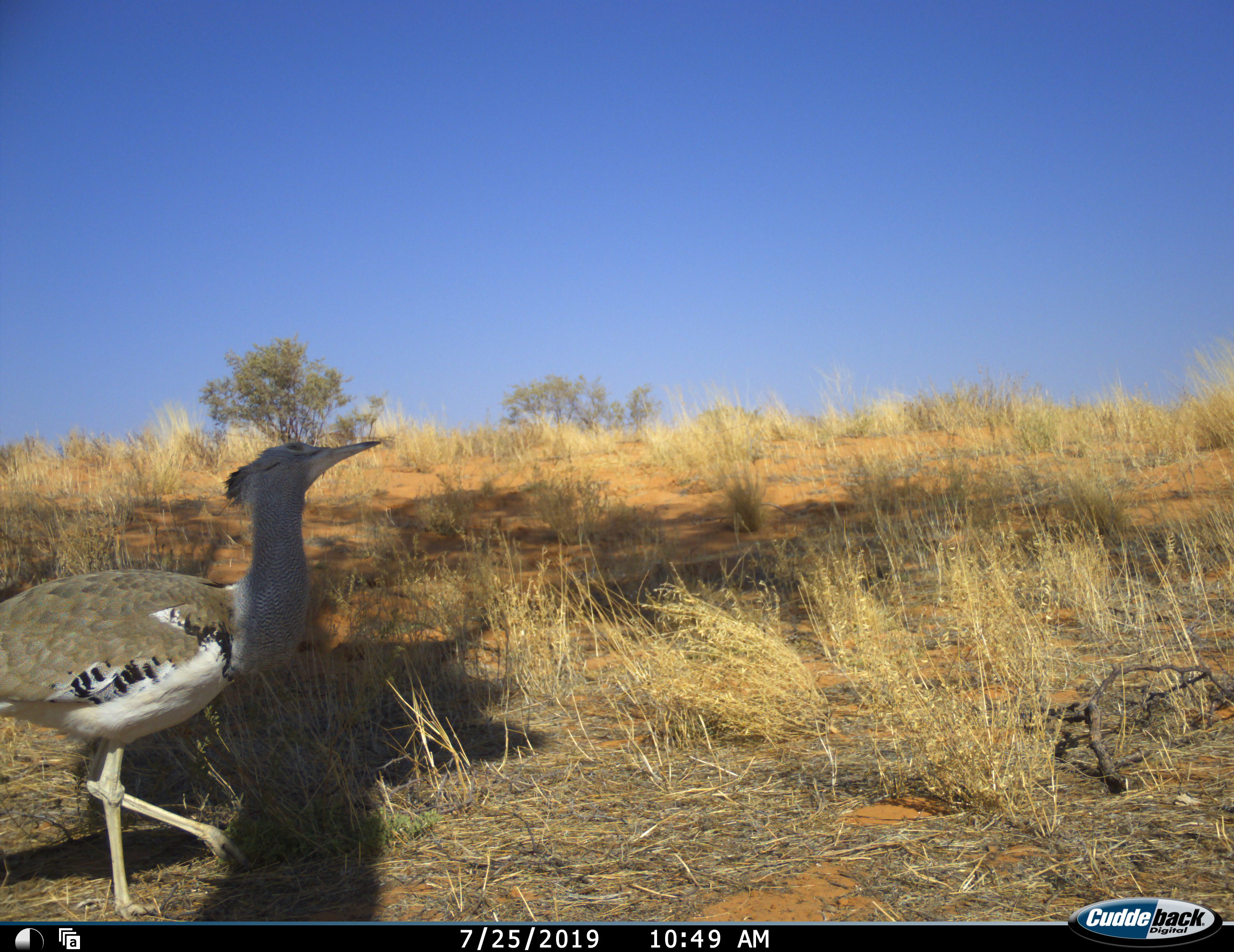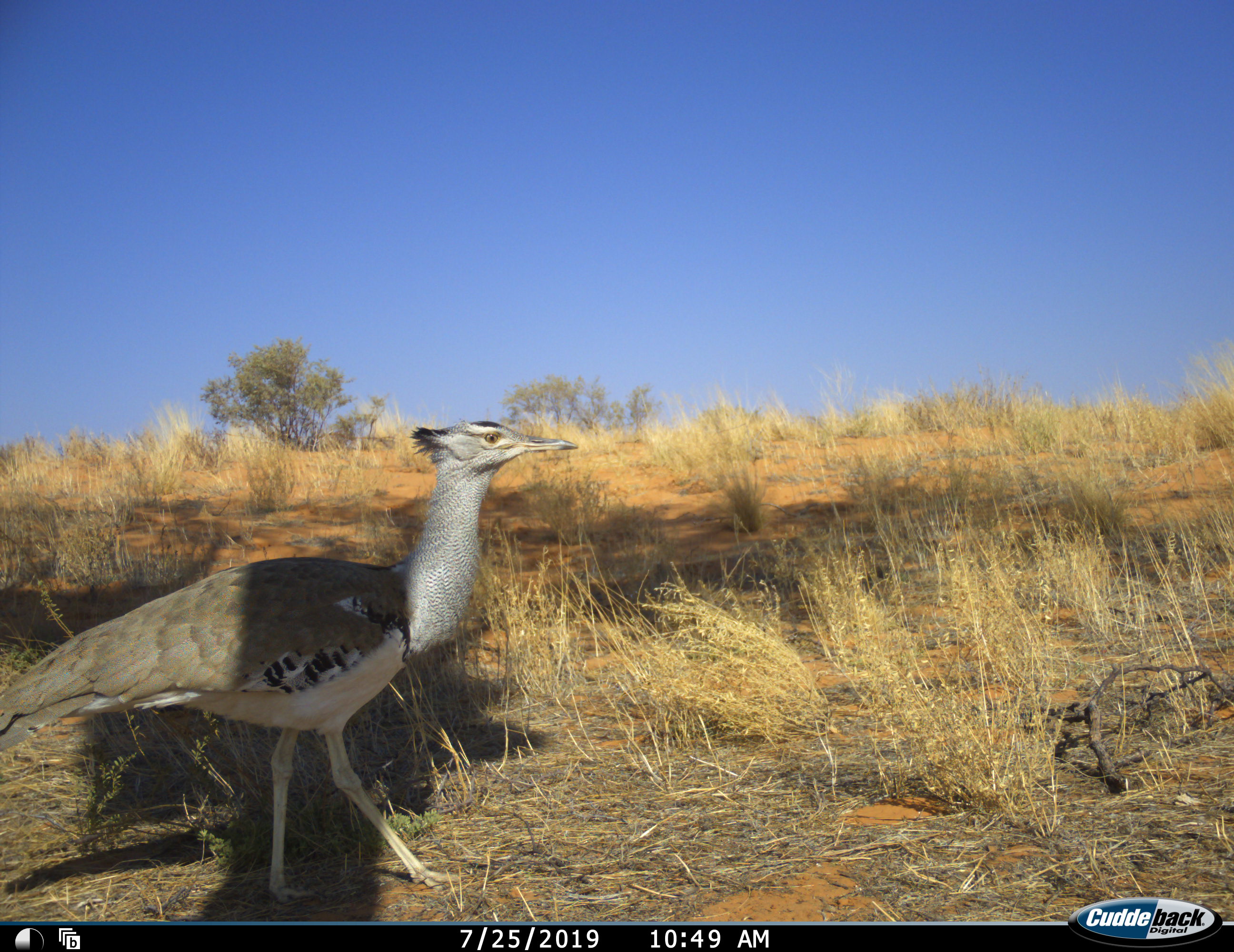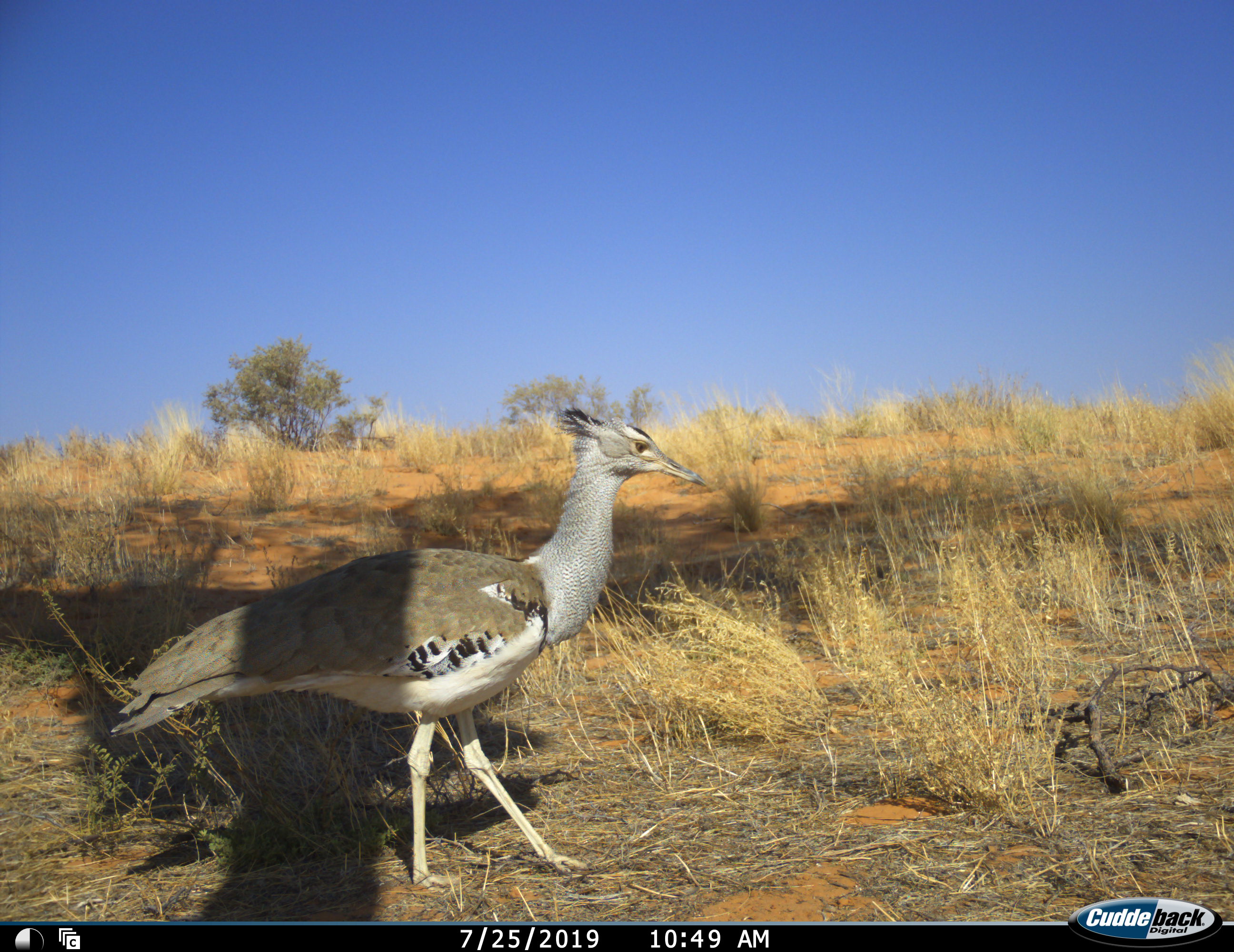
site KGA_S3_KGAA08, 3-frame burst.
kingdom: Animalia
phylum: Chordata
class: Aves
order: Otidiformes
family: Otididae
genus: Ardeotis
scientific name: Ardeotis kori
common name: kori bustard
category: bustardkori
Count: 1.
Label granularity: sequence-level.